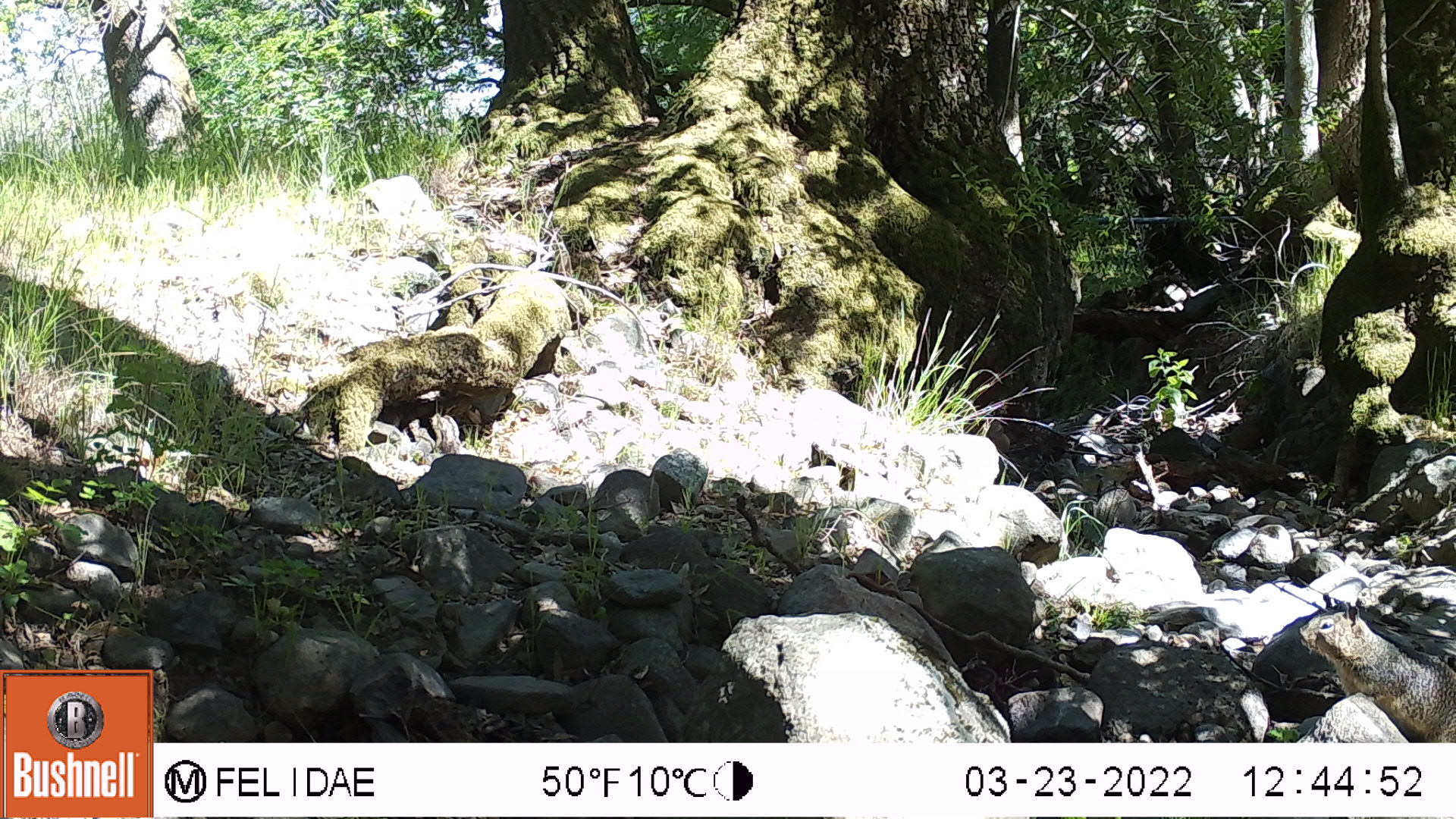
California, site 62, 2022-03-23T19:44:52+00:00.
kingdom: Animalia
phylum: Chordata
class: Mammalia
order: Rodentia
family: Sciuridae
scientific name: Sciuridae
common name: squirrel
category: unknown squirrel